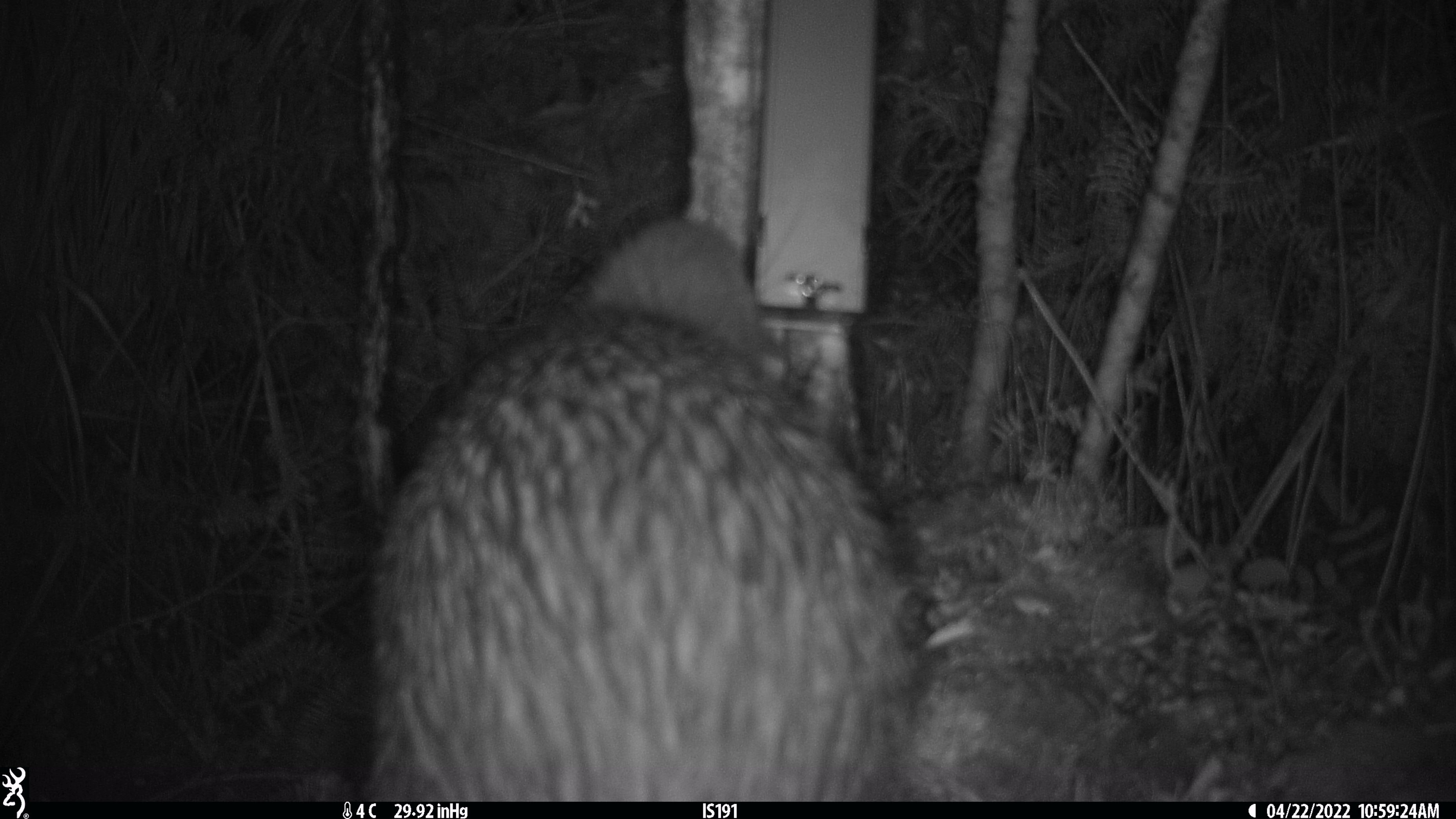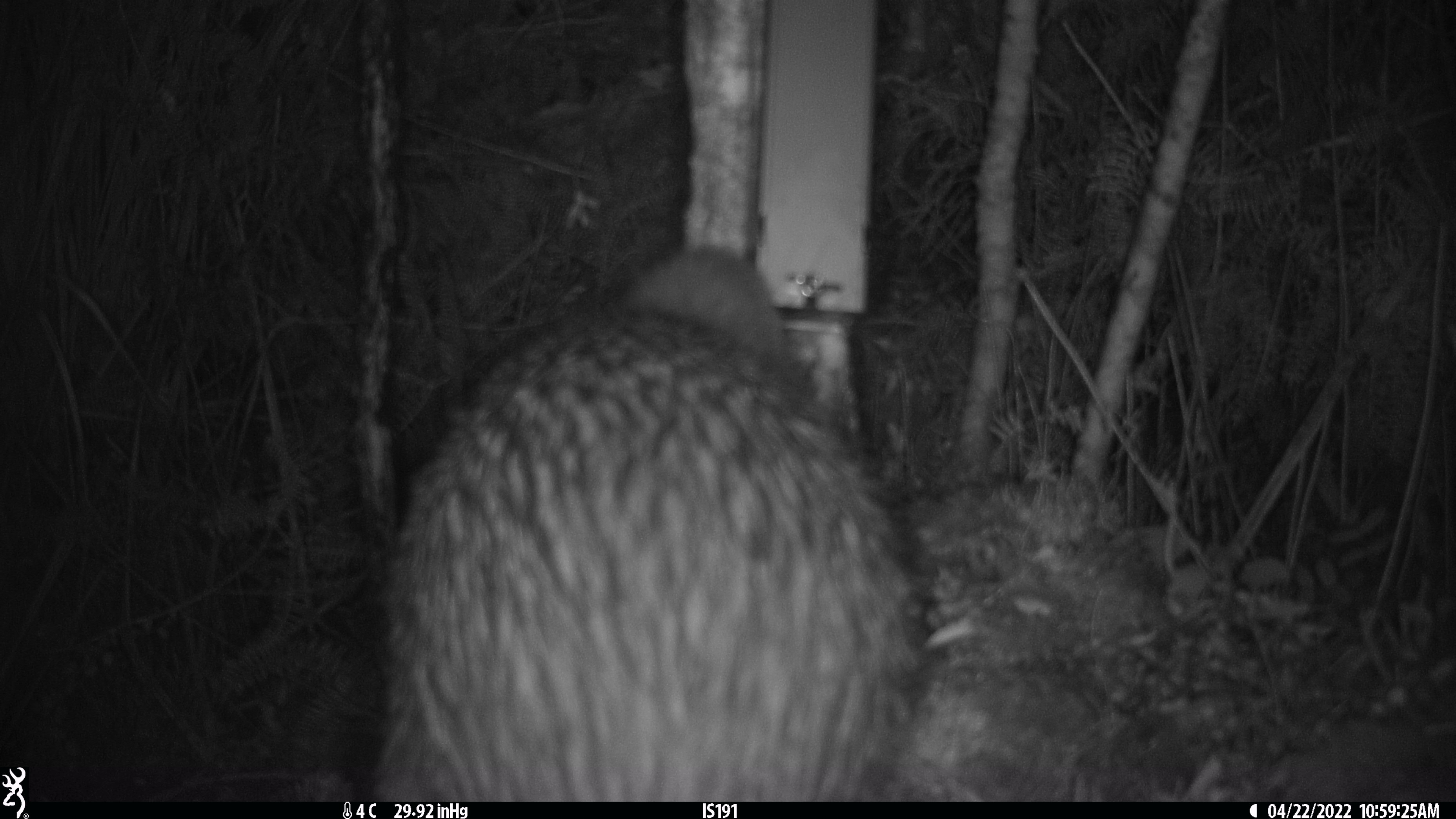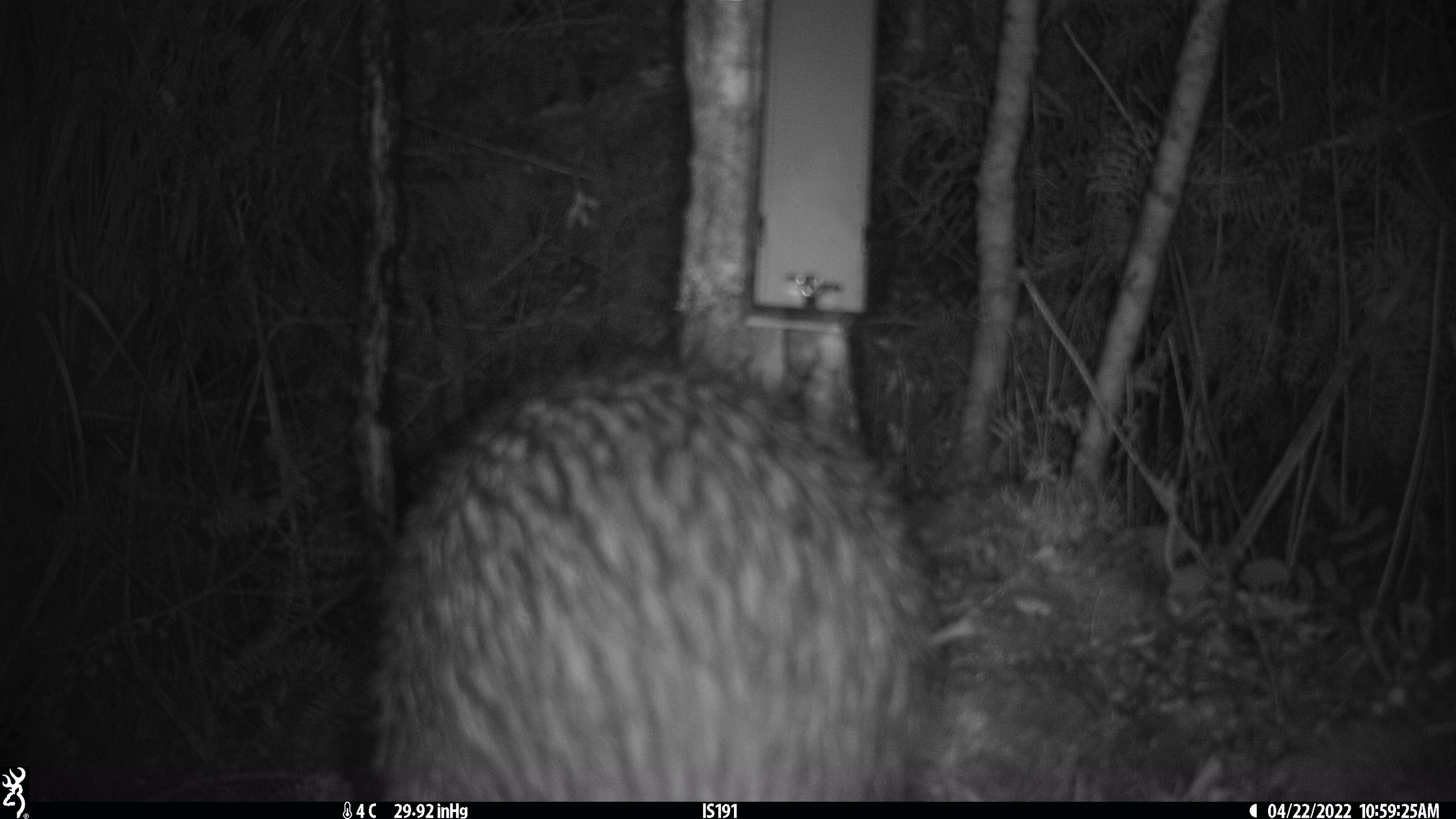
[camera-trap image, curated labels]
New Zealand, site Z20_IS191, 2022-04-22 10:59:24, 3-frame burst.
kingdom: Animalia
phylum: Chordata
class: Aves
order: Apterygiformes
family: Apterygidae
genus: Apteryx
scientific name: Apteryx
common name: kiwi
Kiwi (Apteryx).